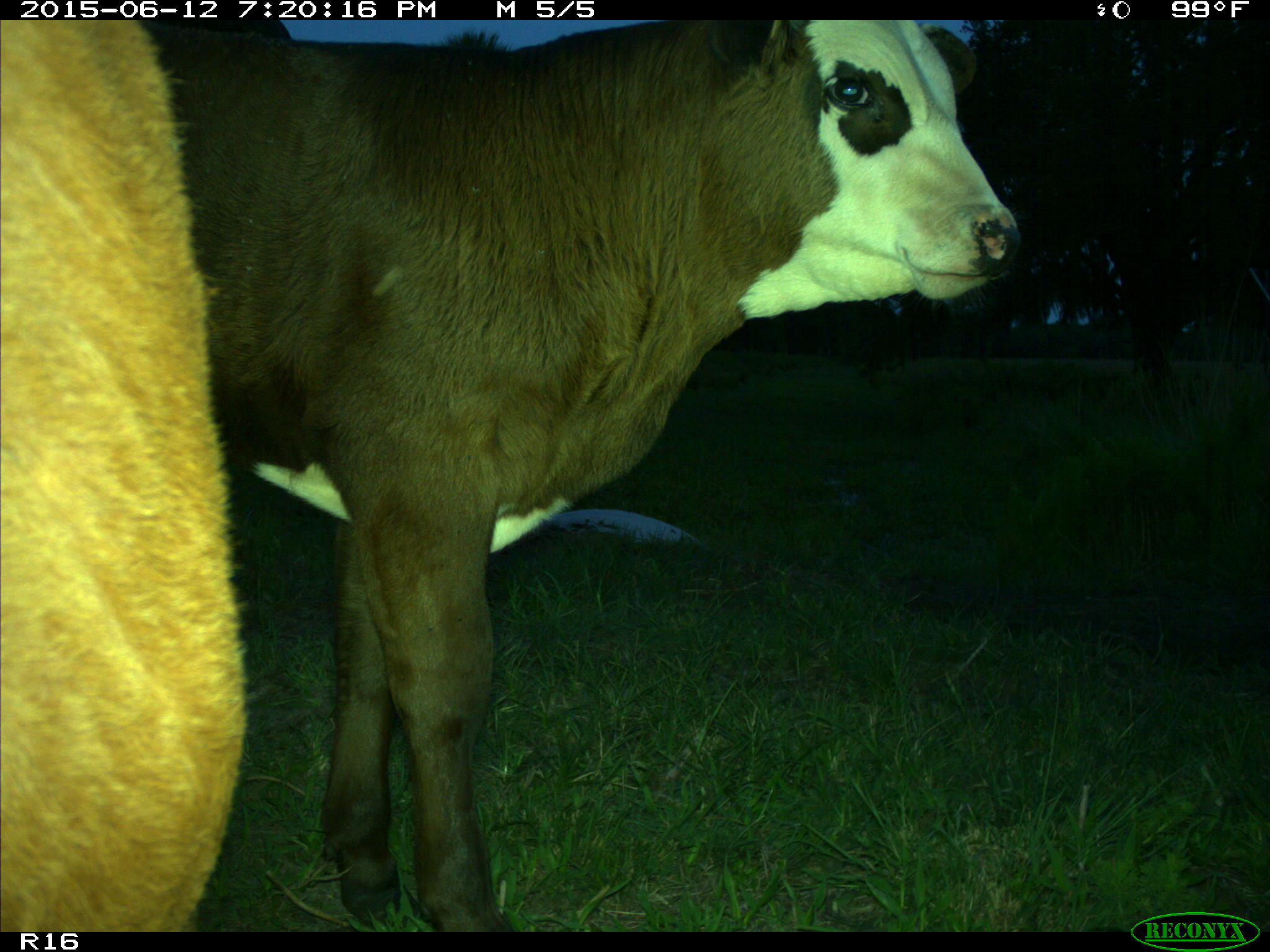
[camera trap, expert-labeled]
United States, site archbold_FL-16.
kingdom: Animalia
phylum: Chordata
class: Mammalia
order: Artiodactyla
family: Bovidae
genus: Bos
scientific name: Bos taurus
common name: domestic cow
Bos taurus (domestic cow).